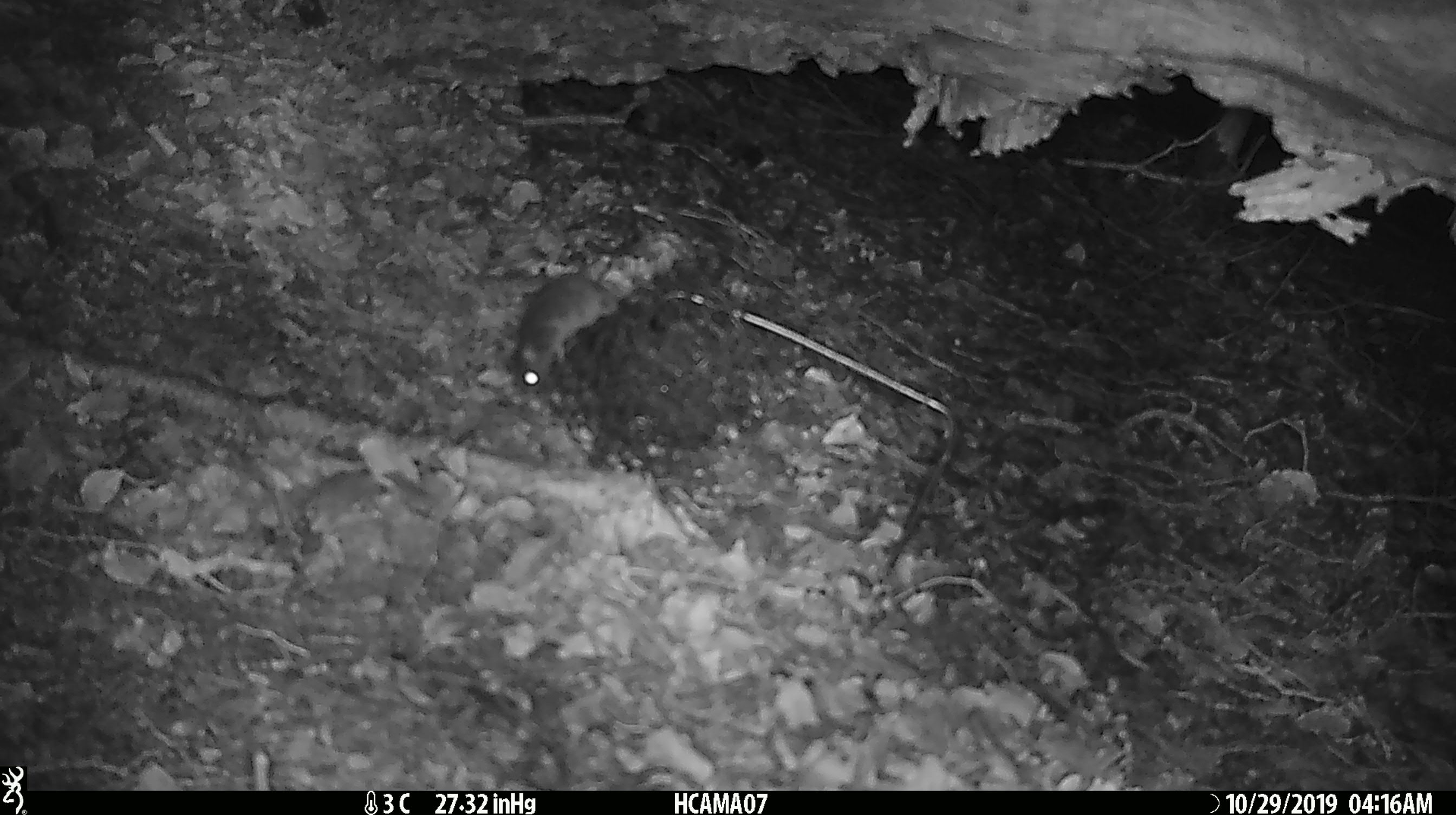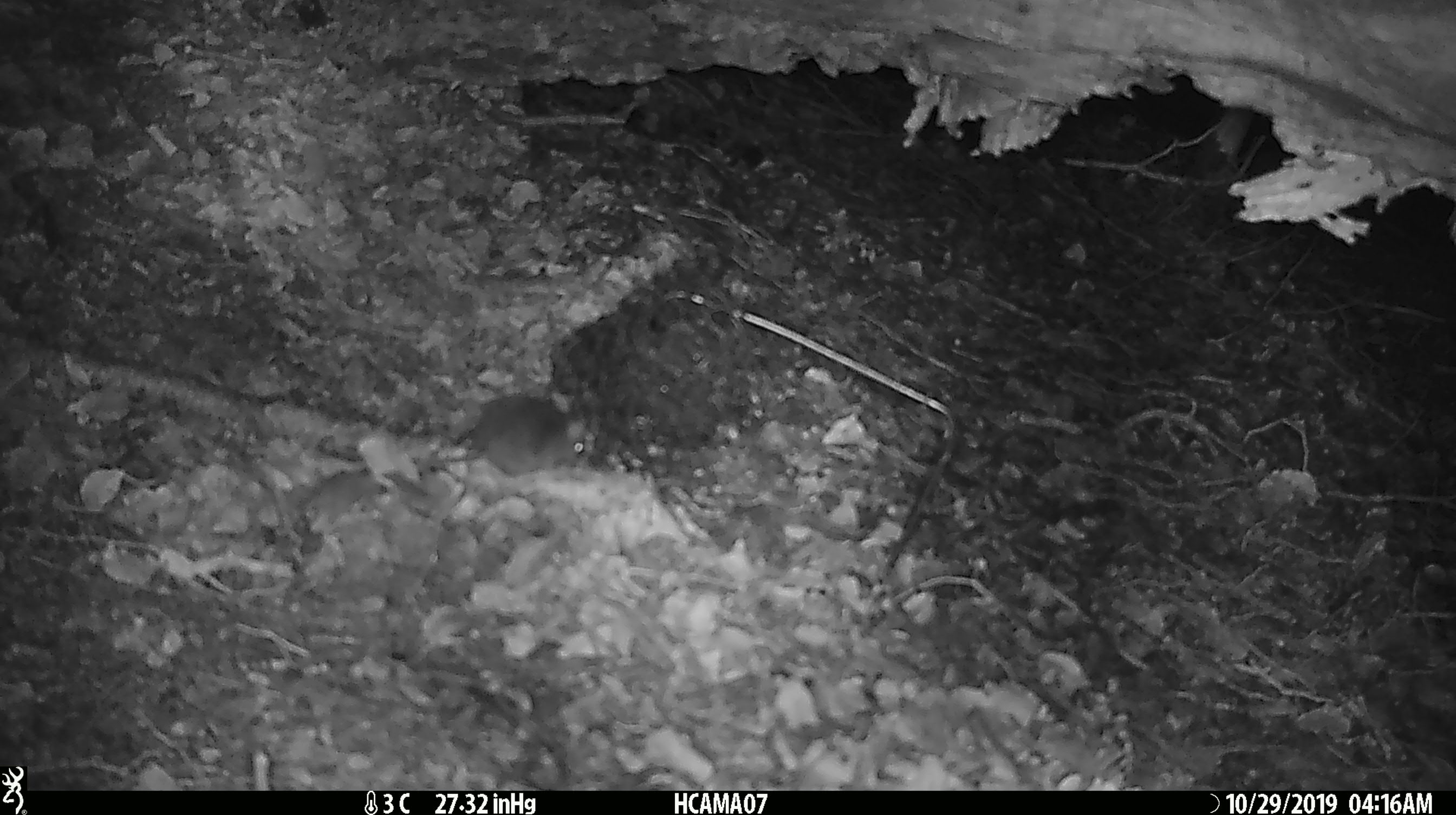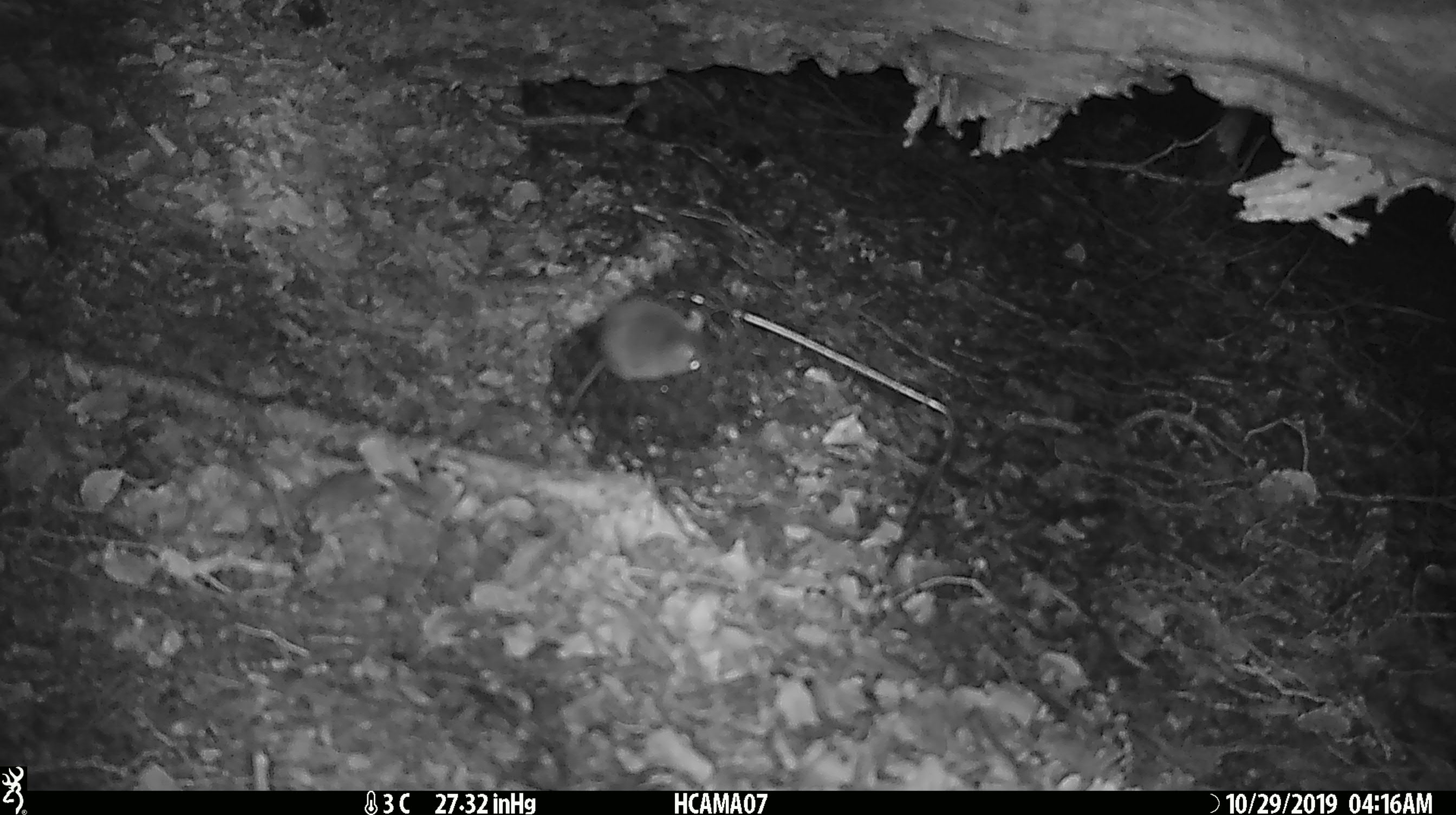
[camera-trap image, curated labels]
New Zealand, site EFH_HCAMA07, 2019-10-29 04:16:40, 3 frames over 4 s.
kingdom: Animalia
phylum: Chordata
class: Mammalia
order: Rodentia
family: Muridae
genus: Mus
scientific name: Mus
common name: mouse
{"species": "mouse (Mus)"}